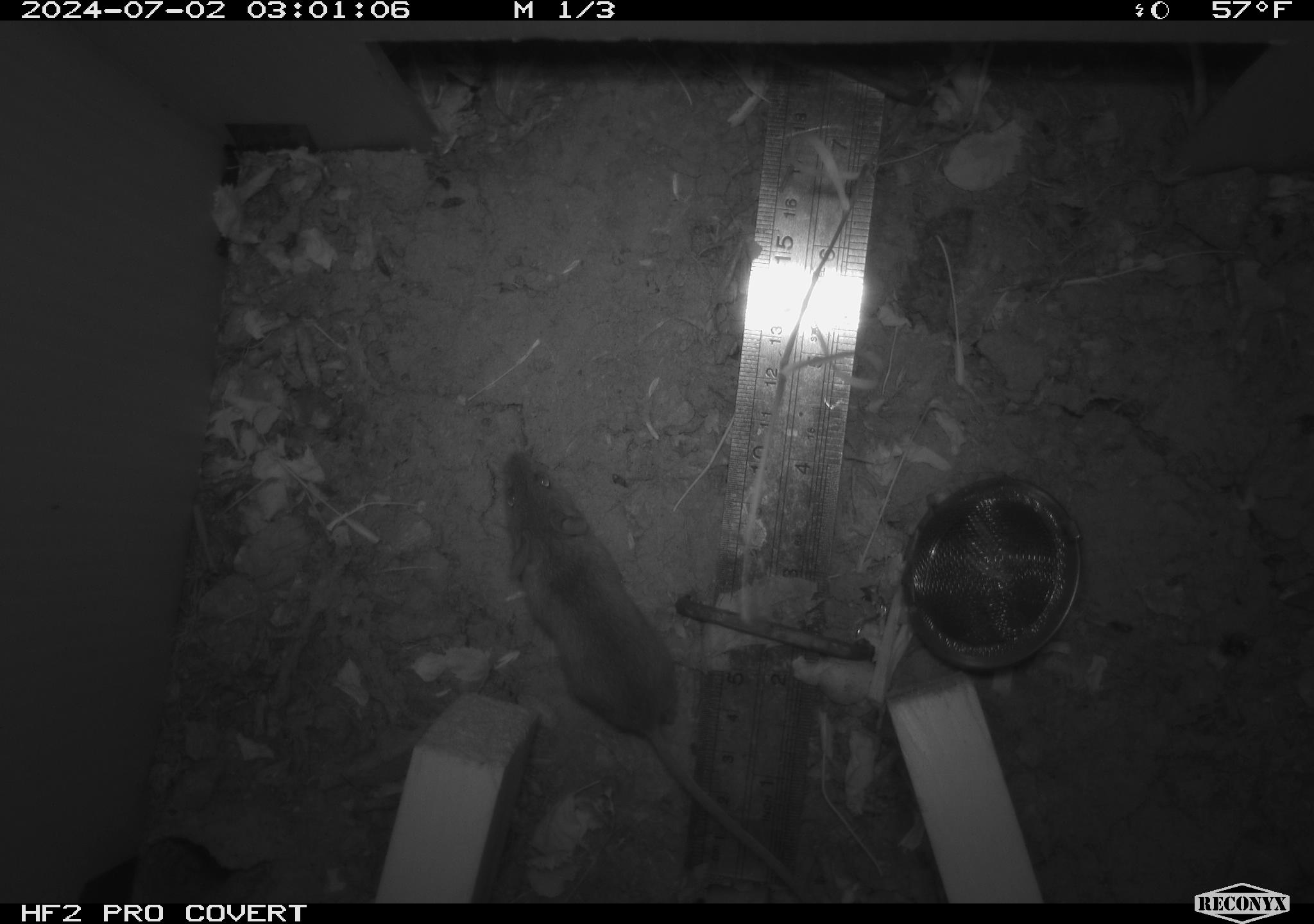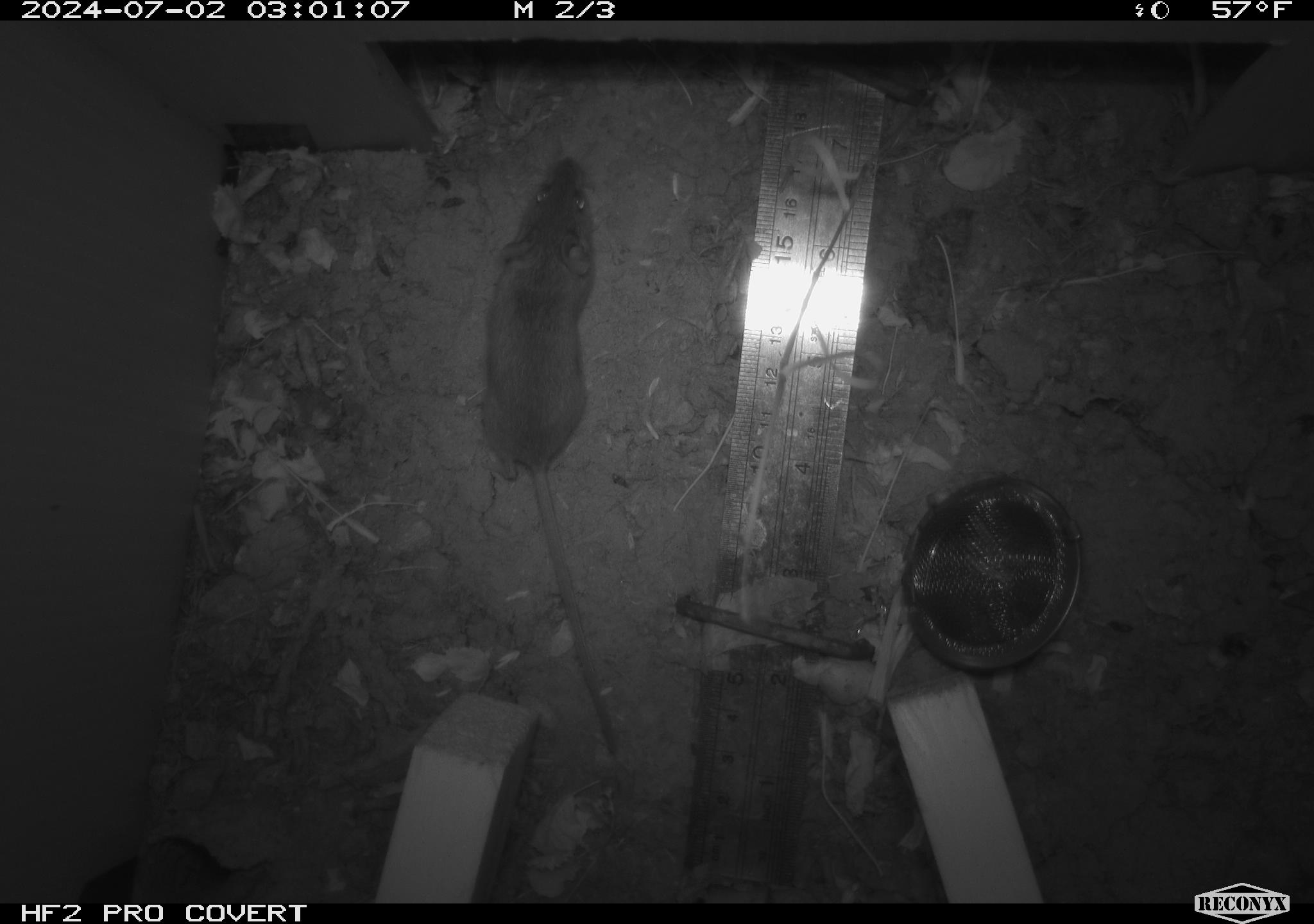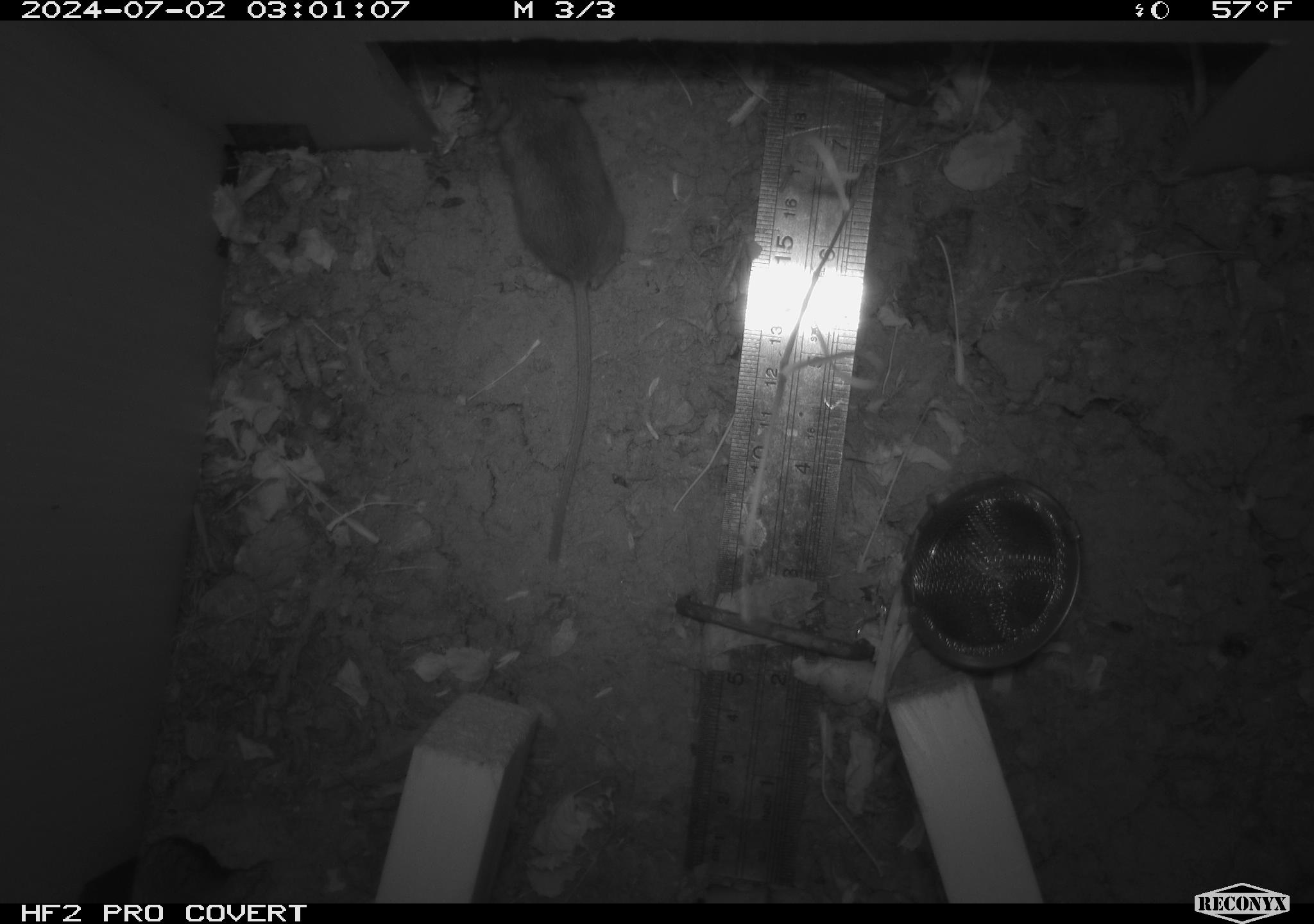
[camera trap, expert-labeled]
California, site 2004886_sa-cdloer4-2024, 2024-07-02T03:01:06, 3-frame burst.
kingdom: Animalia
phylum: Chordata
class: Mammalia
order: Rodentia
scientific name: Rodentia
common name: rodent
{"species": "rodent (Rodentia)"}